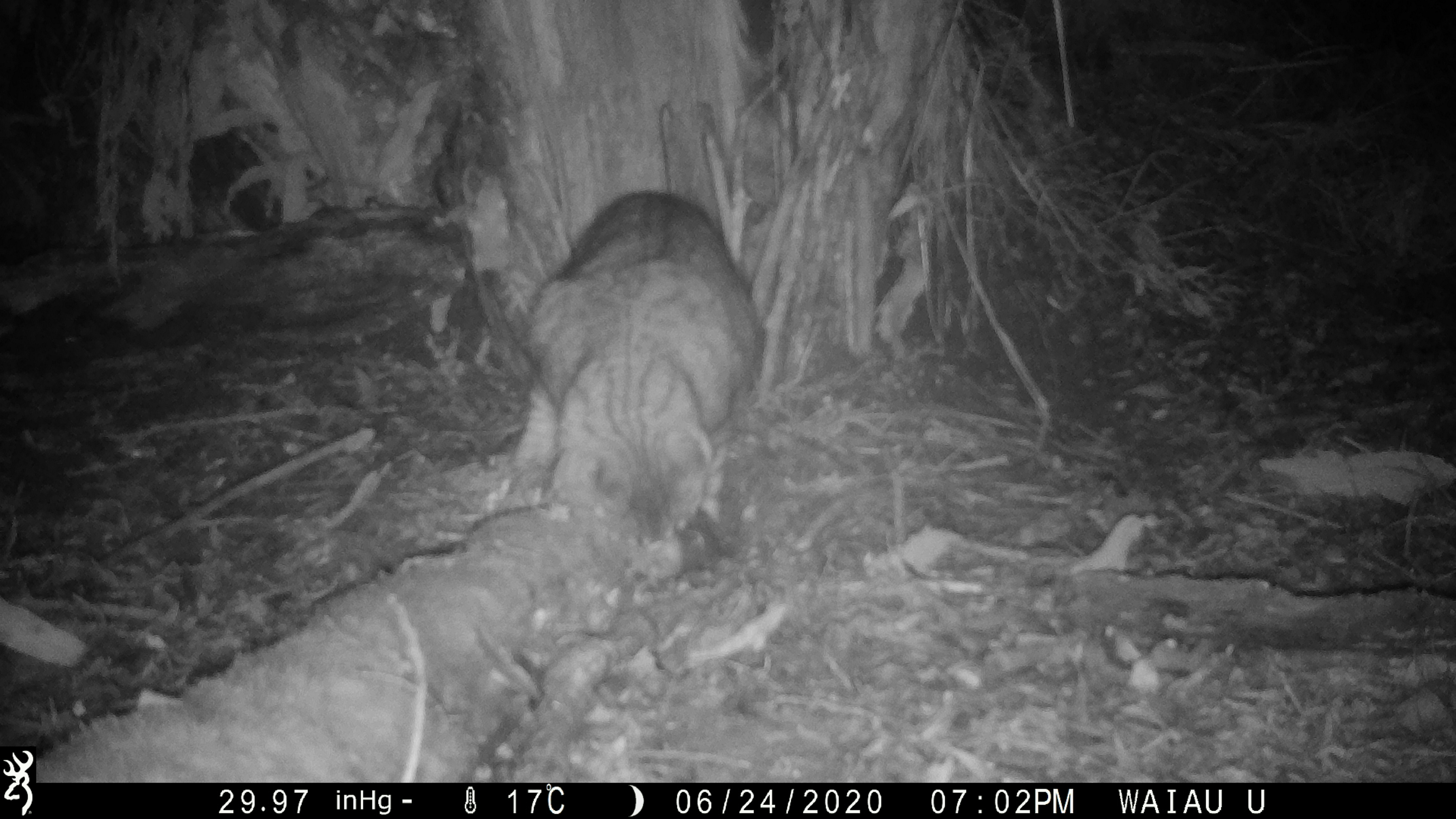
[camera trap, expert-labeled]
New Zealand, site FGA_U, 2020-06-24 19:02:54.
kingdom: Animalia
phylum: Chordata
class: Mammalia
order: Carnivora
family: Felidae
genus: Felis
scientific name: Felis catus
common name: domestic cat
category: cat